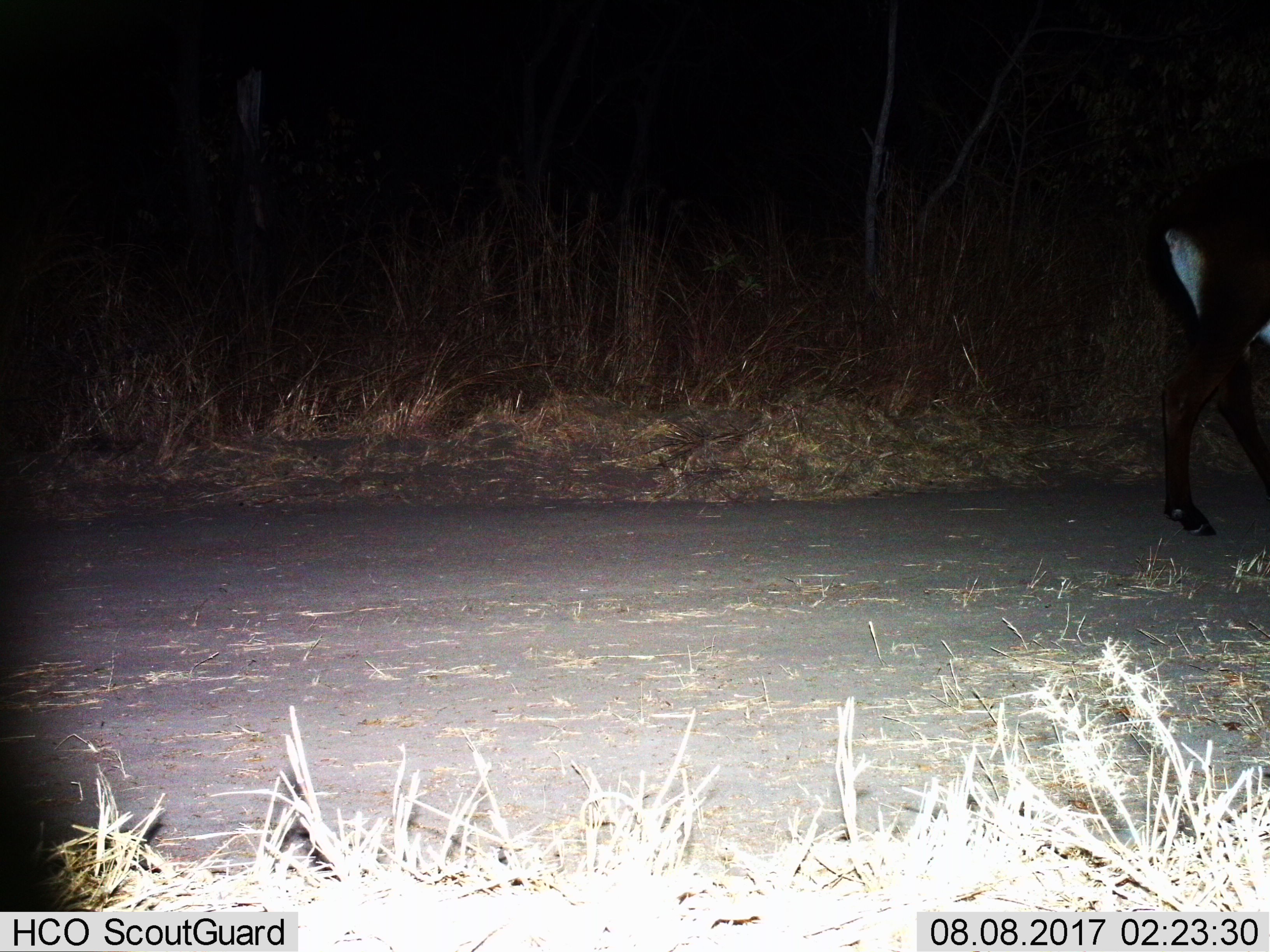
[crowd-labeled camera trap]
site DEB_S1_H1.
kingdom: Animalia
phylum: Chordata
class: Mammalia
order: Artiodactyla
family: Bovidae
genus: Hippotragus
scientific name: Hippotragus niger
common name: sable antelope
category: sable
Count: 1.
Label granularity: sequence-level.